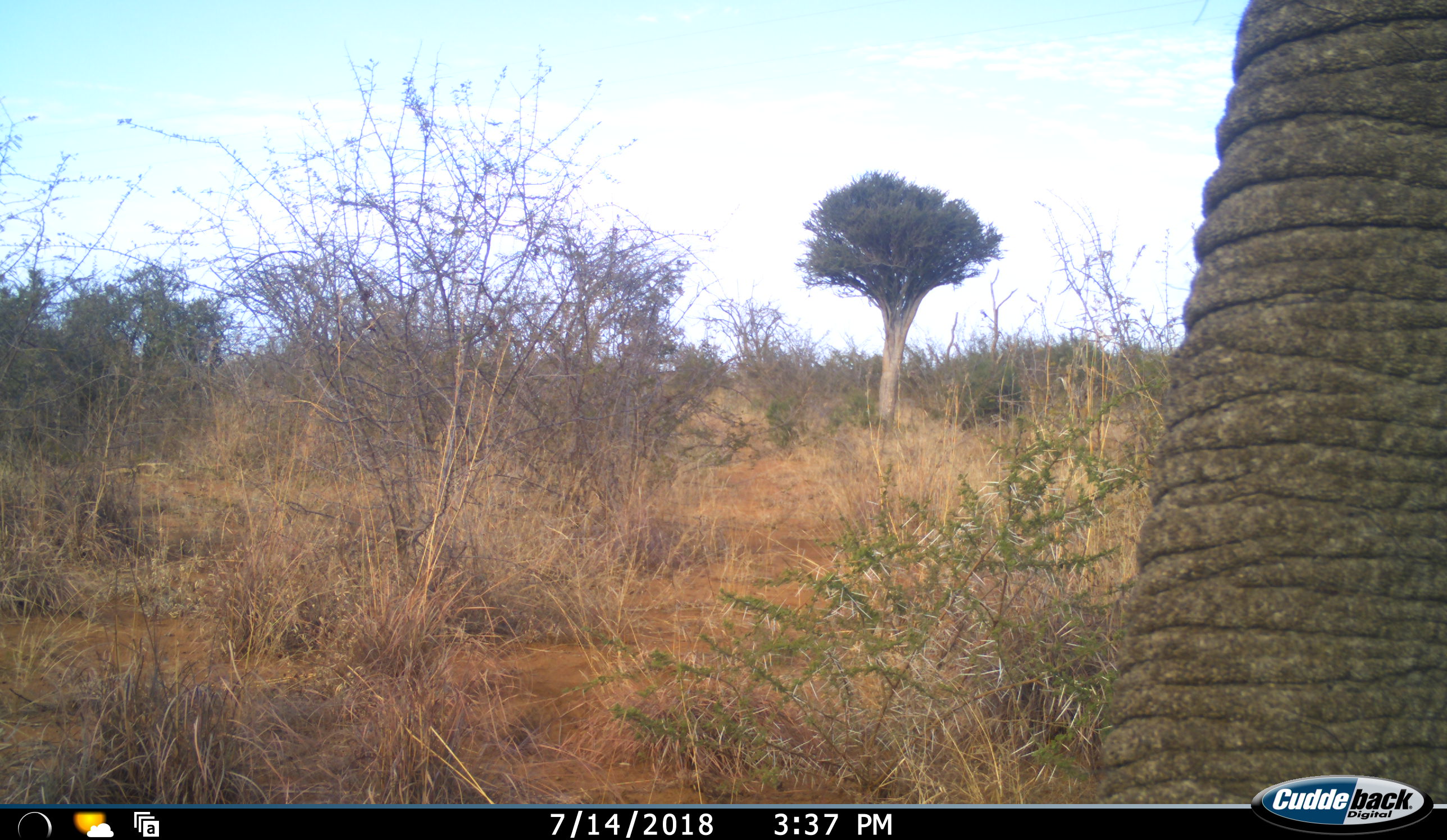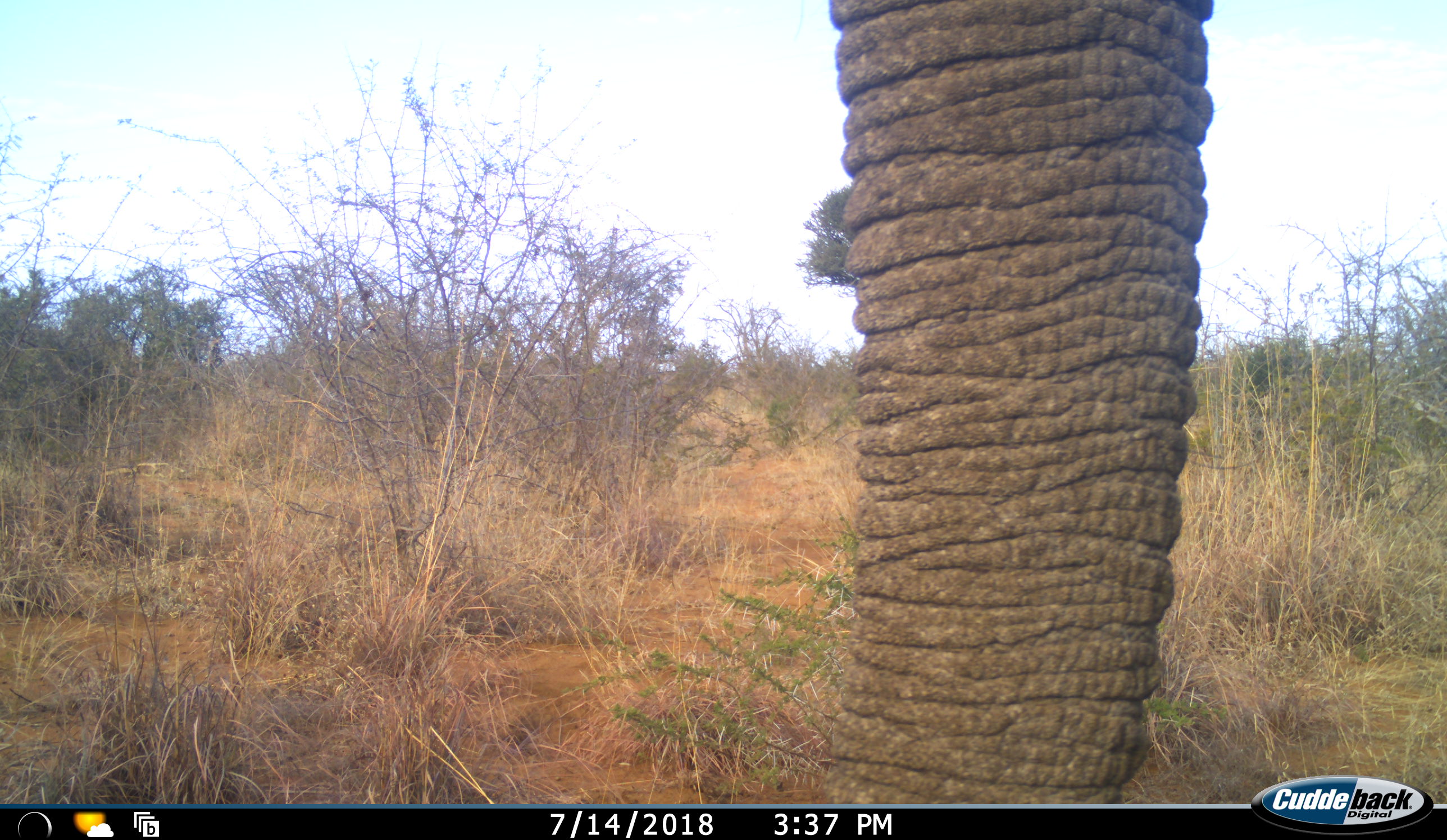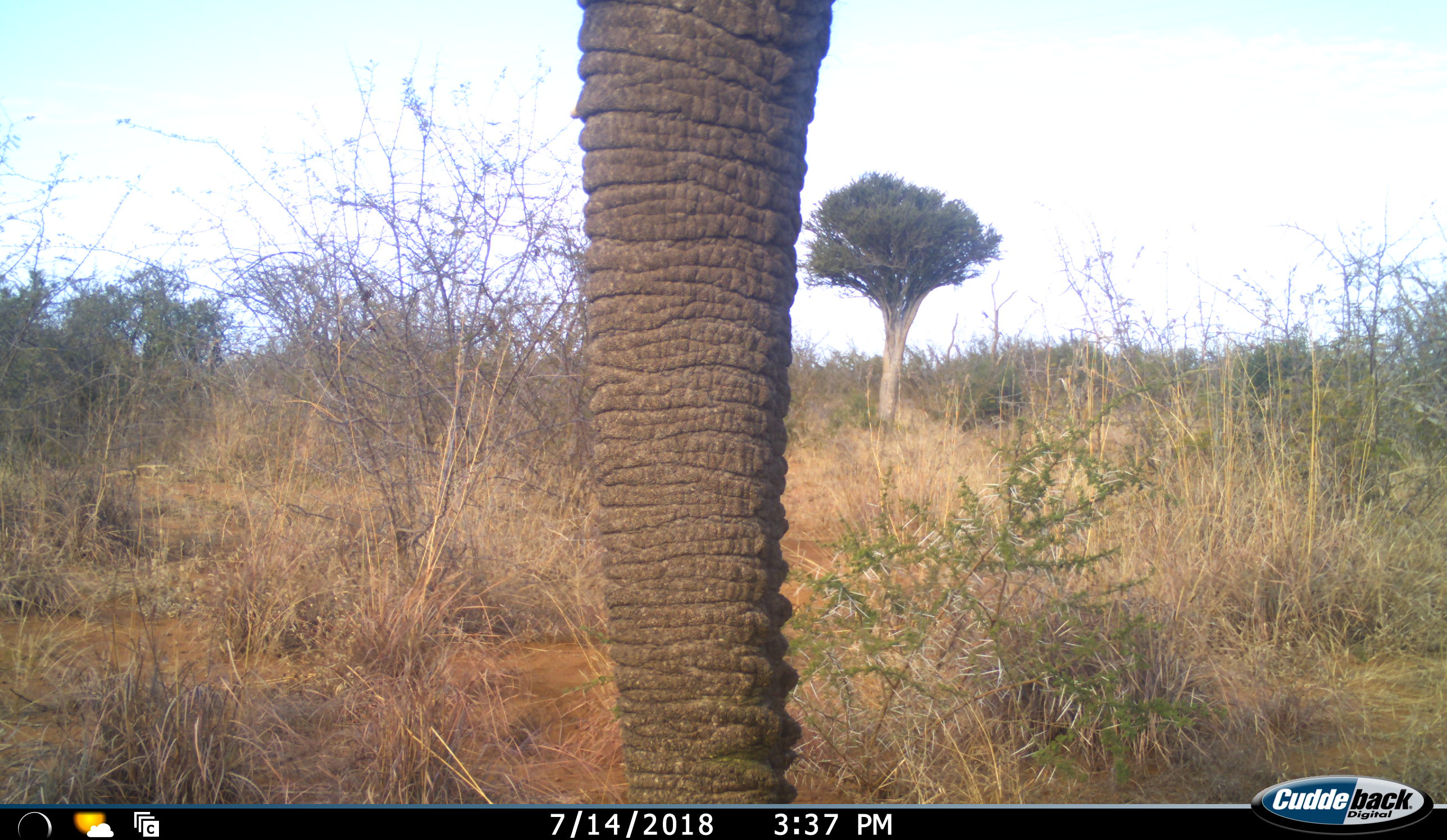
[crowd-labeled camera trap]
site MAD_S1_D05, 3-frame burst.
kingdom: Animalia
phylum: Chordata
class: Mammalia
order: Proboscidea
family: Elephantidae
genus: Loxodonta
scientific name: Loxodonta africana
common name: african bush elephant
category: elephant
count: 1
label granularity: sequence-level